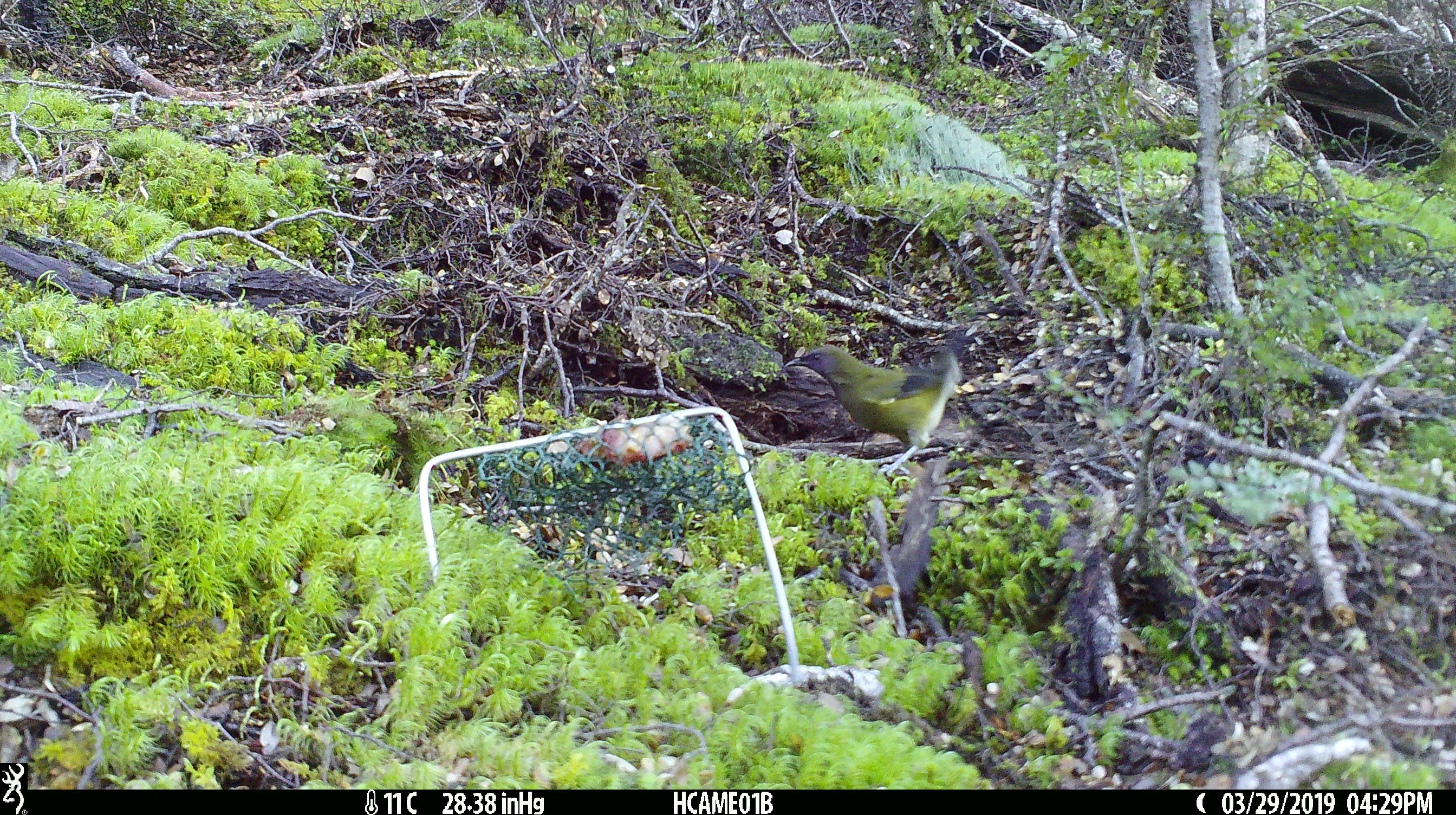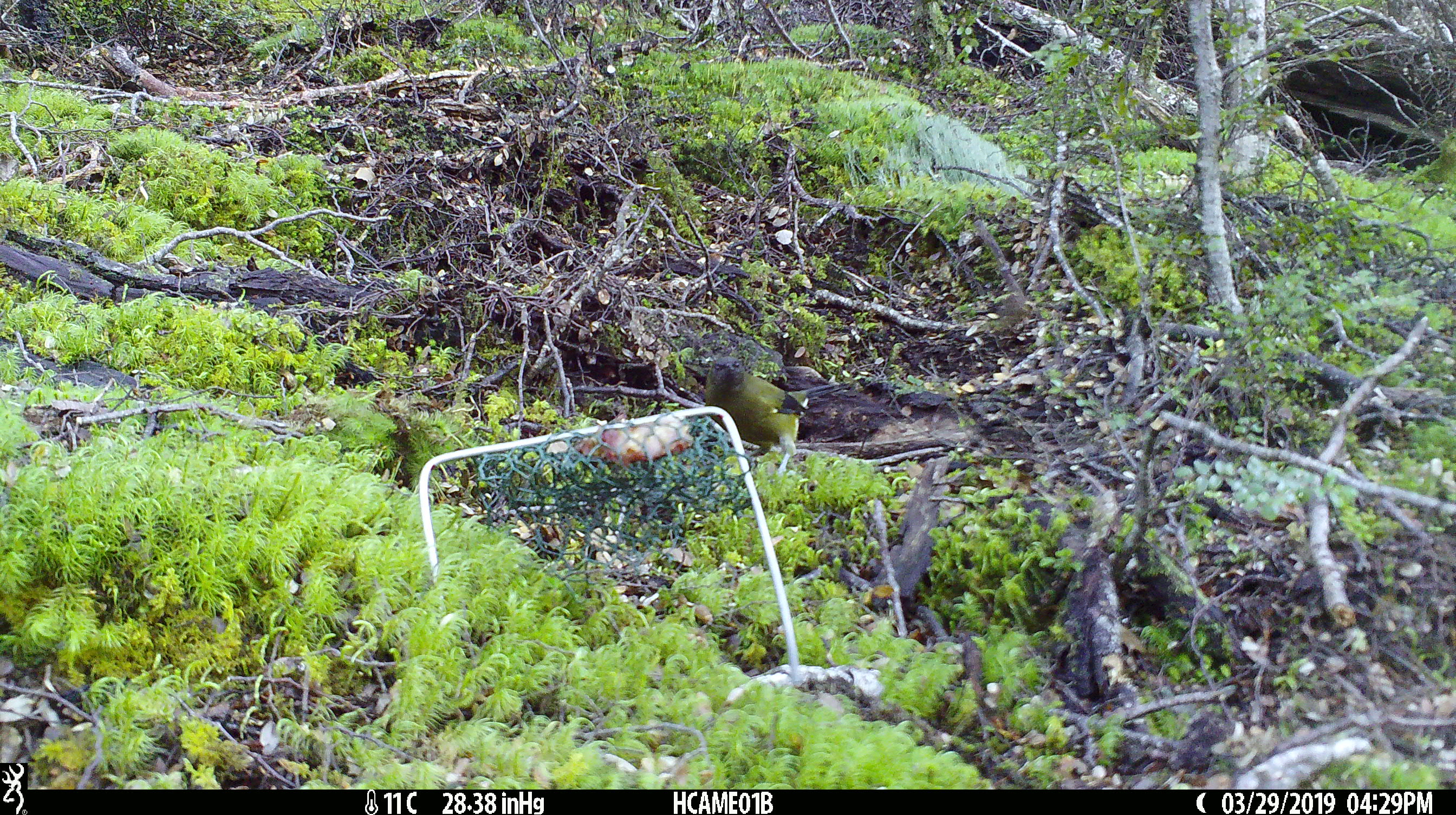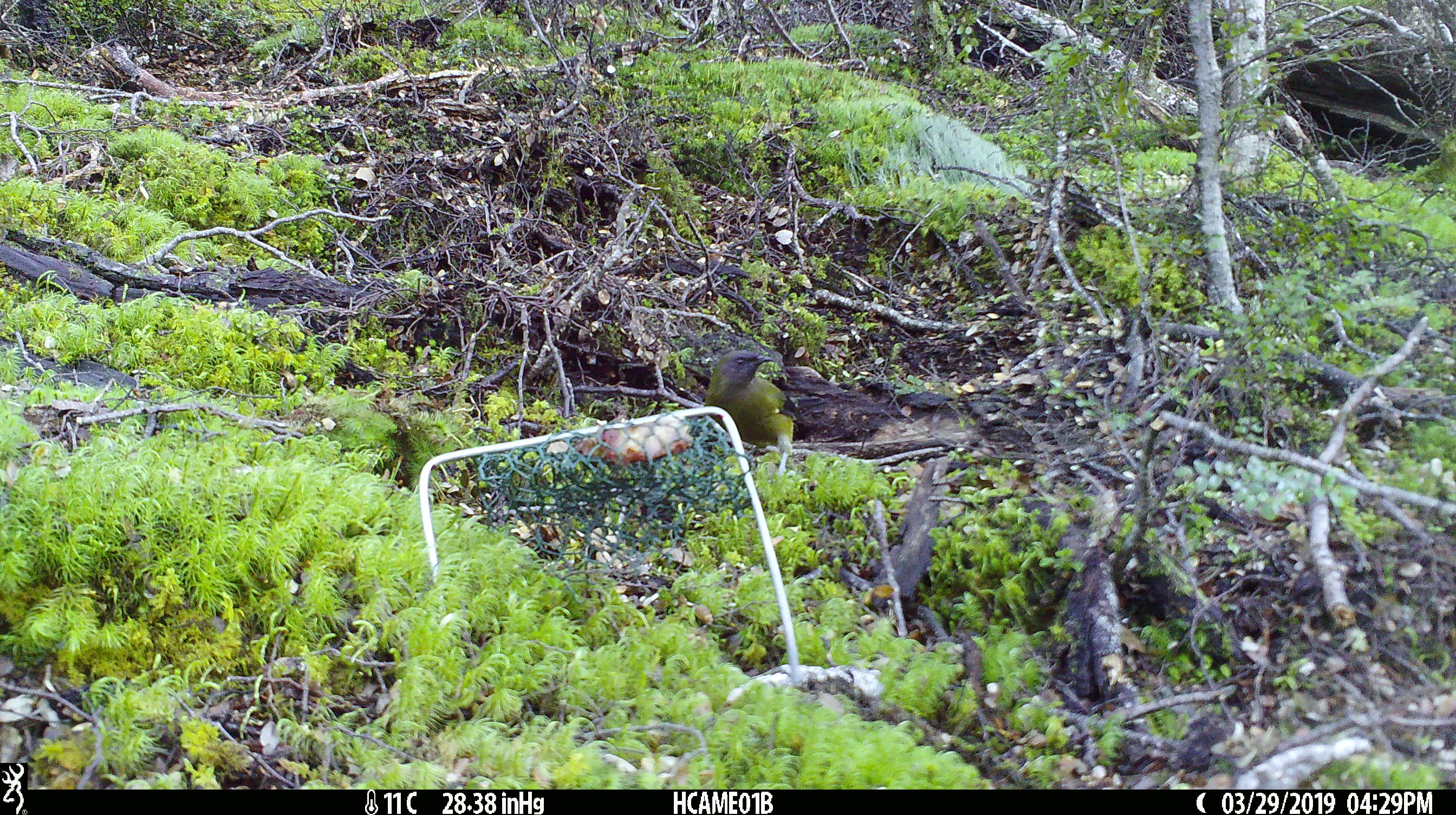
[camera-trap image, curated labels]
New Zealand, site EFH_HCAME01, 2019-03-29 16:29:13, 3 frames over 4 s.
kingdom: Animalia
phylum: Chordata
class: Aves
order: Passeriformes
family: Meliphagidae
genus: Anthornis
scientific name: Anthornis melanura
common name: new zealand bellbird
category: bellbird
Bellbird (new zealand bellbird) (Anthornis melanura).